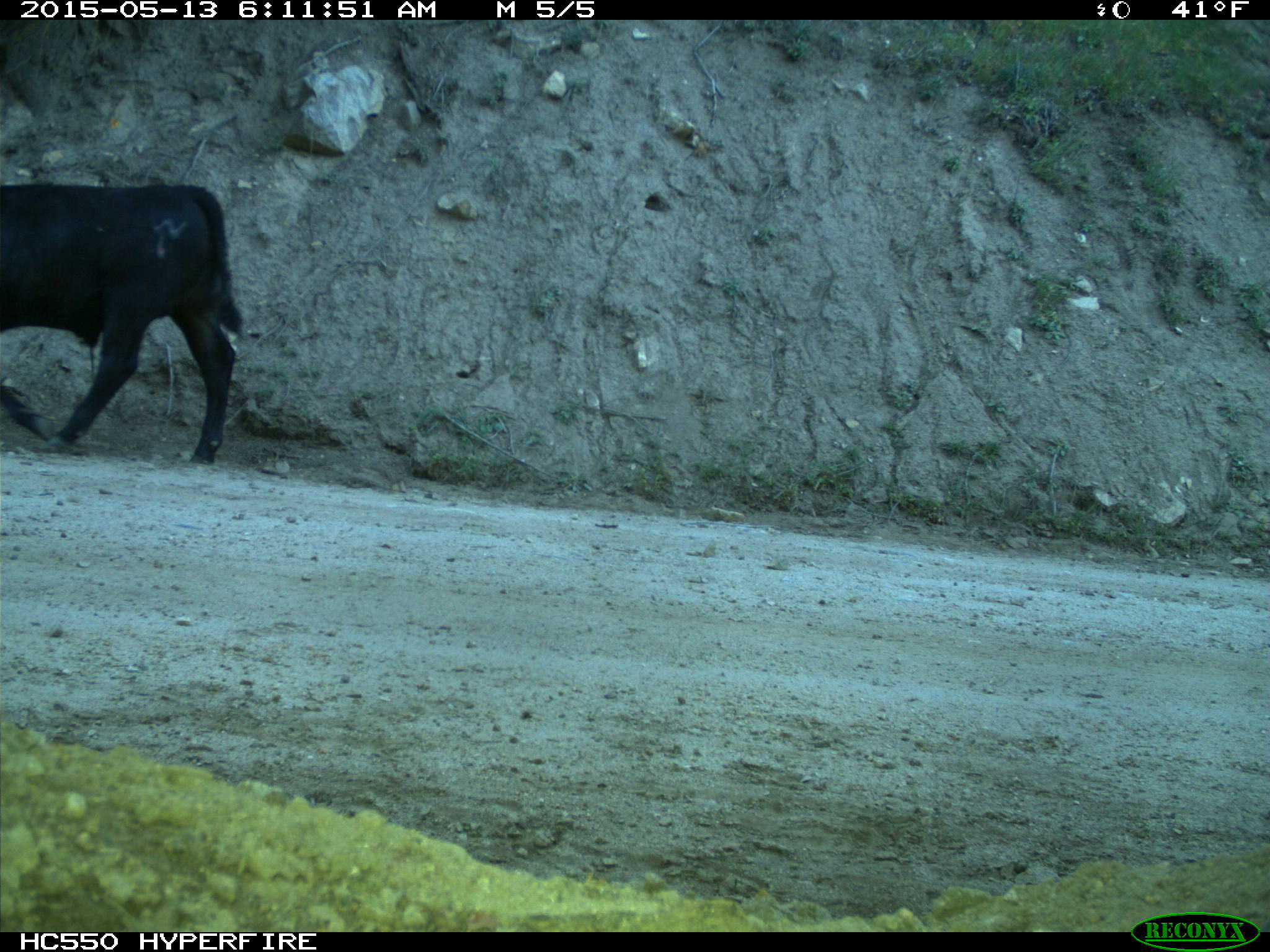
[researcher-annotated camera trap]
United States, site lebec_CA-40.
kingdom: Animalia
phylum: Chordata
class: Mammalia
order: Artiodactyla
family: Bovidae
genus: Bos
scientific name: Bos taurus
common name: domestic cow